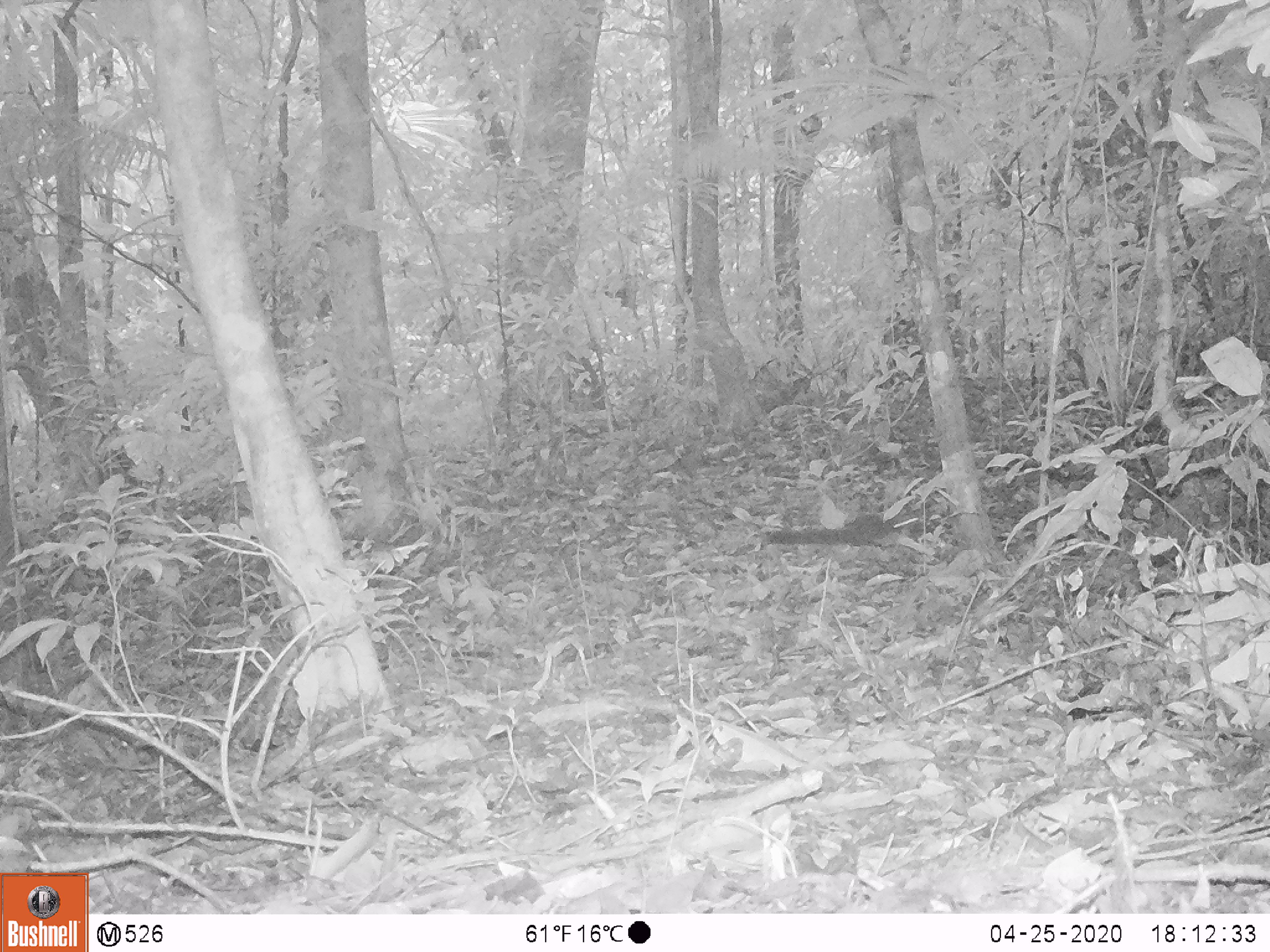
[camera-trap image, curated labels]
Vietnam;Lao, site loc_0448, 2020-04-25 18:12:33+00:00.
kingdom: Animalia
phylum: Chordata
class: Mammalia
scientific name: Mammalia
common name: mammal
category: unidentified small mammal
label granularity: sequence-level